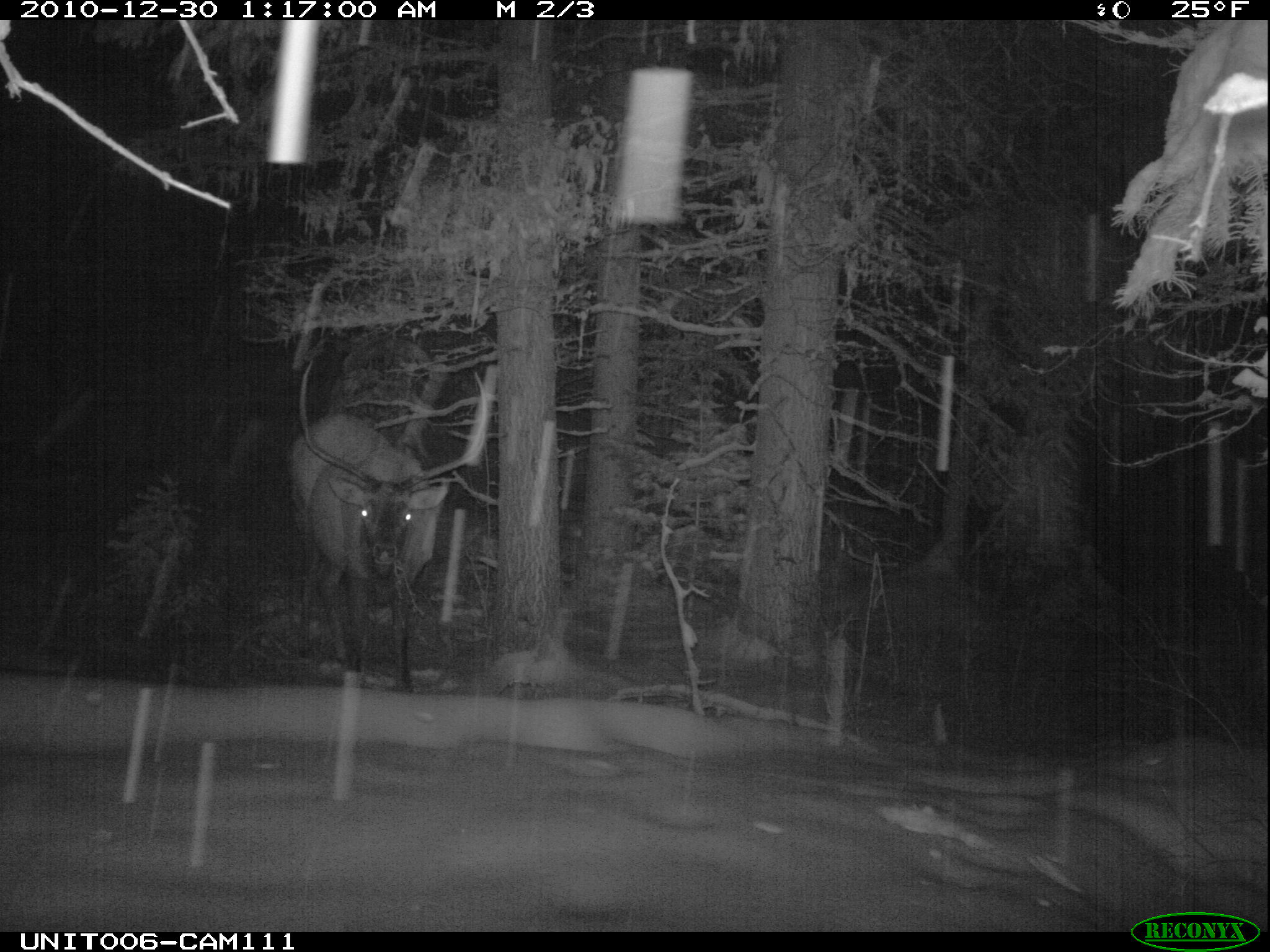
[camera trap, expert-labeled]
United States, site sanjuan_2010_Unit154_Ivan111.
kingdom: Animalia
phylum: Chordata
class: Mammalia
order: Artiodactyla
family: Cervidae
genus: Cervus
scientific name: Cervus elaphus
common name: red deer